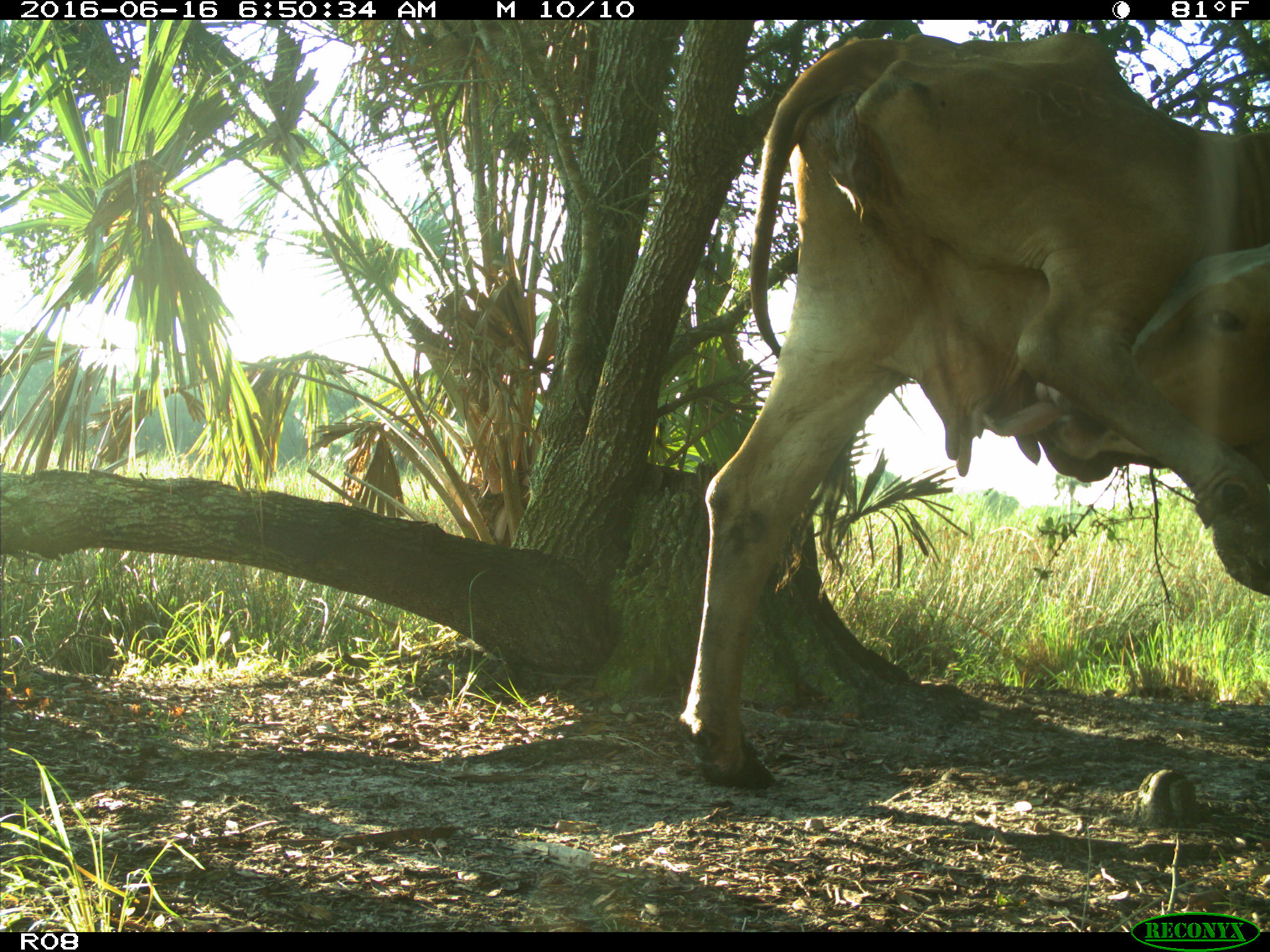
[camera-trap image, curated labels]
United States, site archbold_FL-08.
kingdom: Animalia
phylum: Chordata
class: Mammalia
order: Artiodactyla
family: Bovidae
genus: Bos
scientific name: Bos taurus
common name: domestic cow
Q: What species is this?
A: Bos taurus (domestic cow).